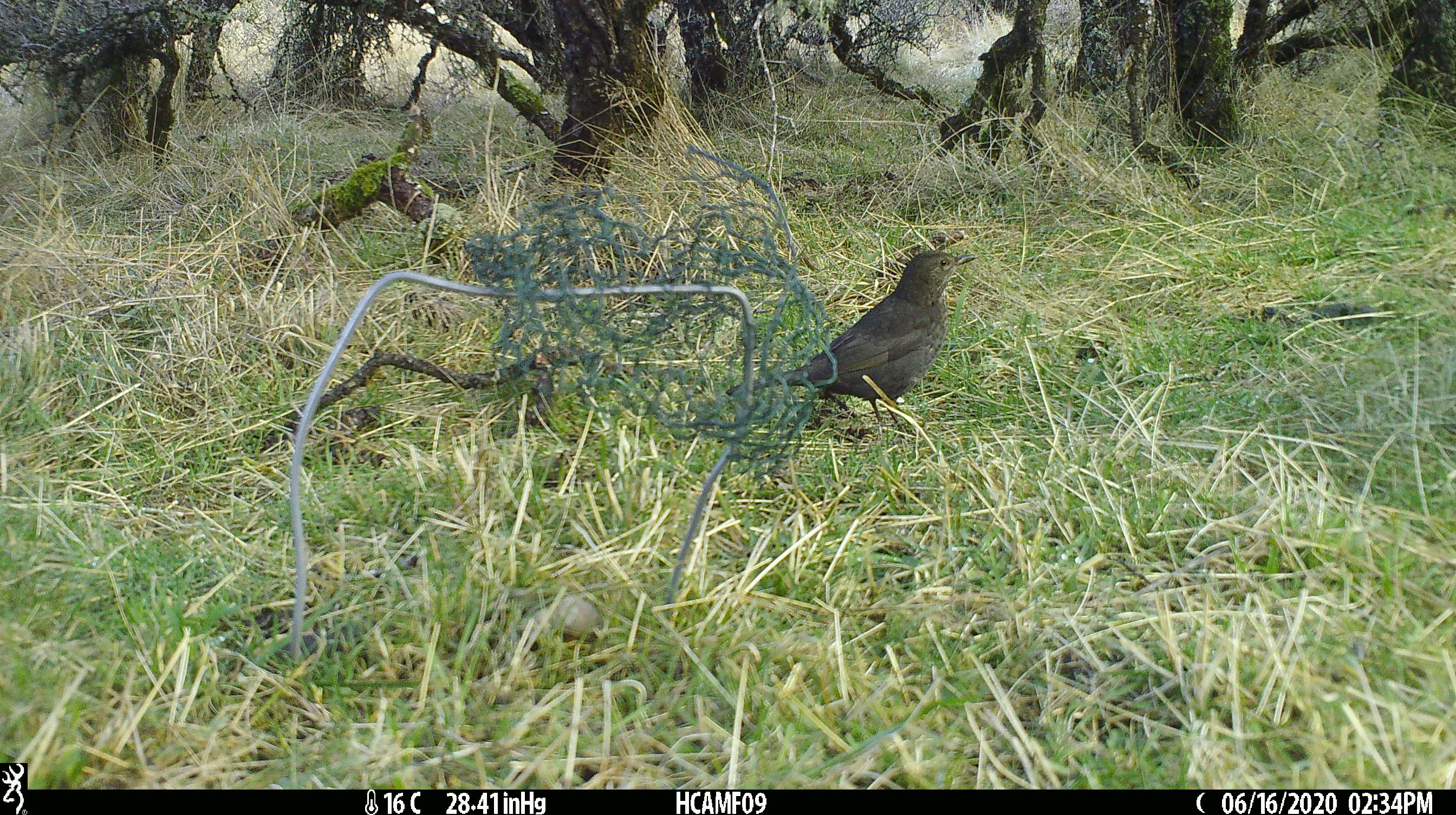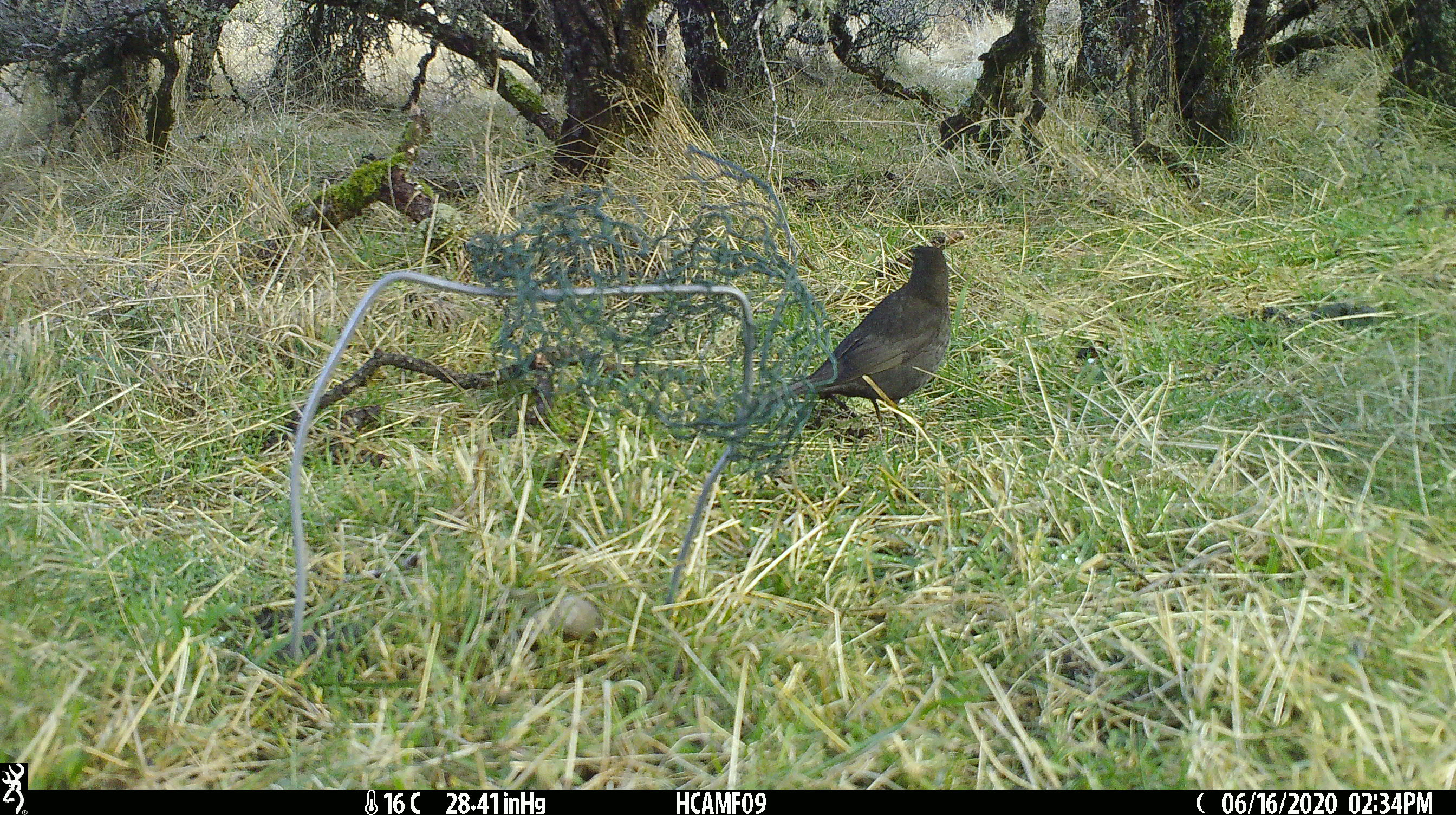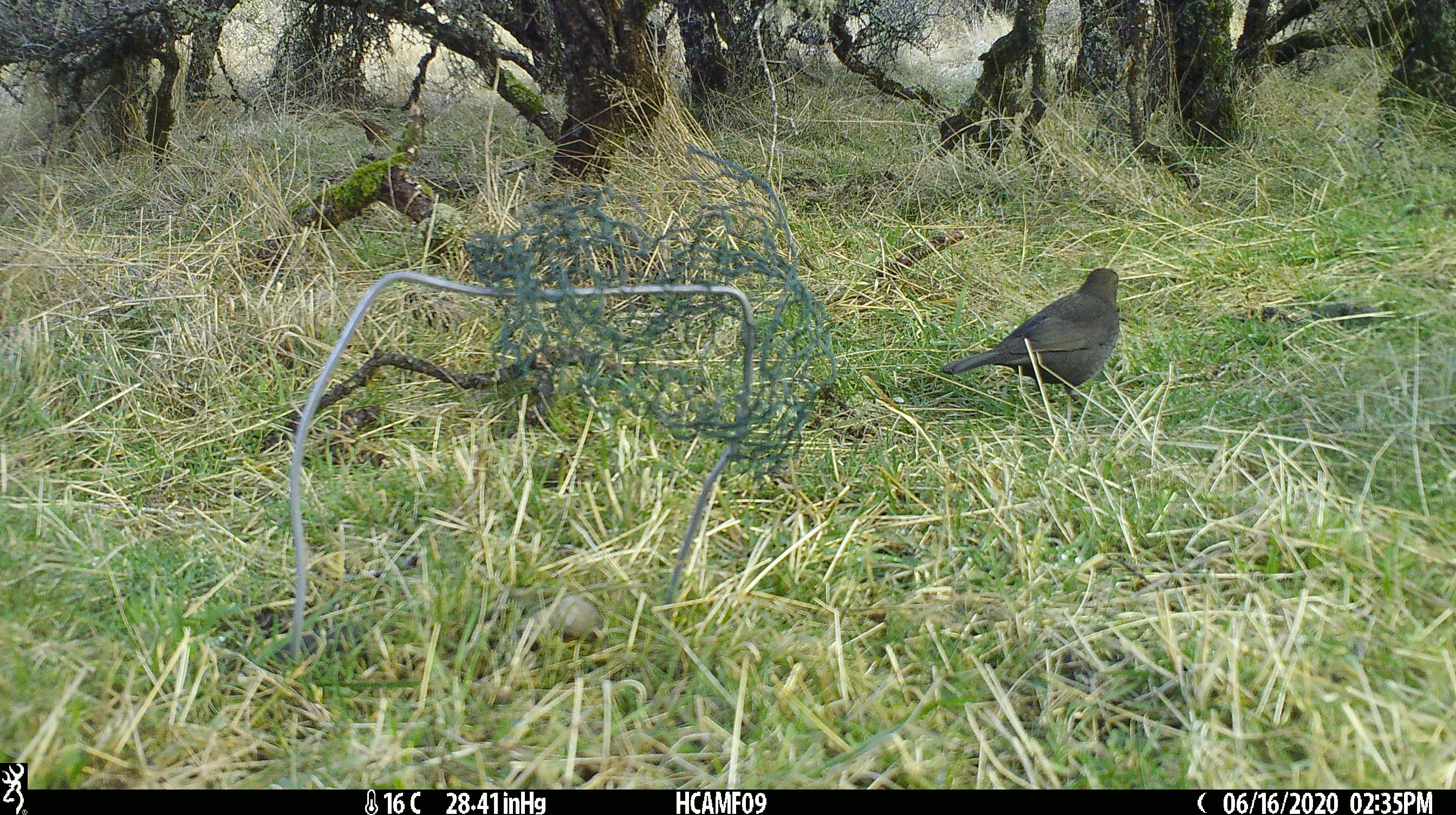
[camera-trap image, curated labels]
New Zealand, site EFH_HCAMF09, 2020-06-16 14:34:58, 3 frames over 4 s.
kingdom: Animalia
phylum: Chordata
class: Aves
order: Passeriformes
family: Turdidae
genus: Turdus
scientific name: Turdus philomelos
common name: song thrush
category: thrush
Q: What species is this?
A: Thrush (song thrush) (Turdus philomelos).